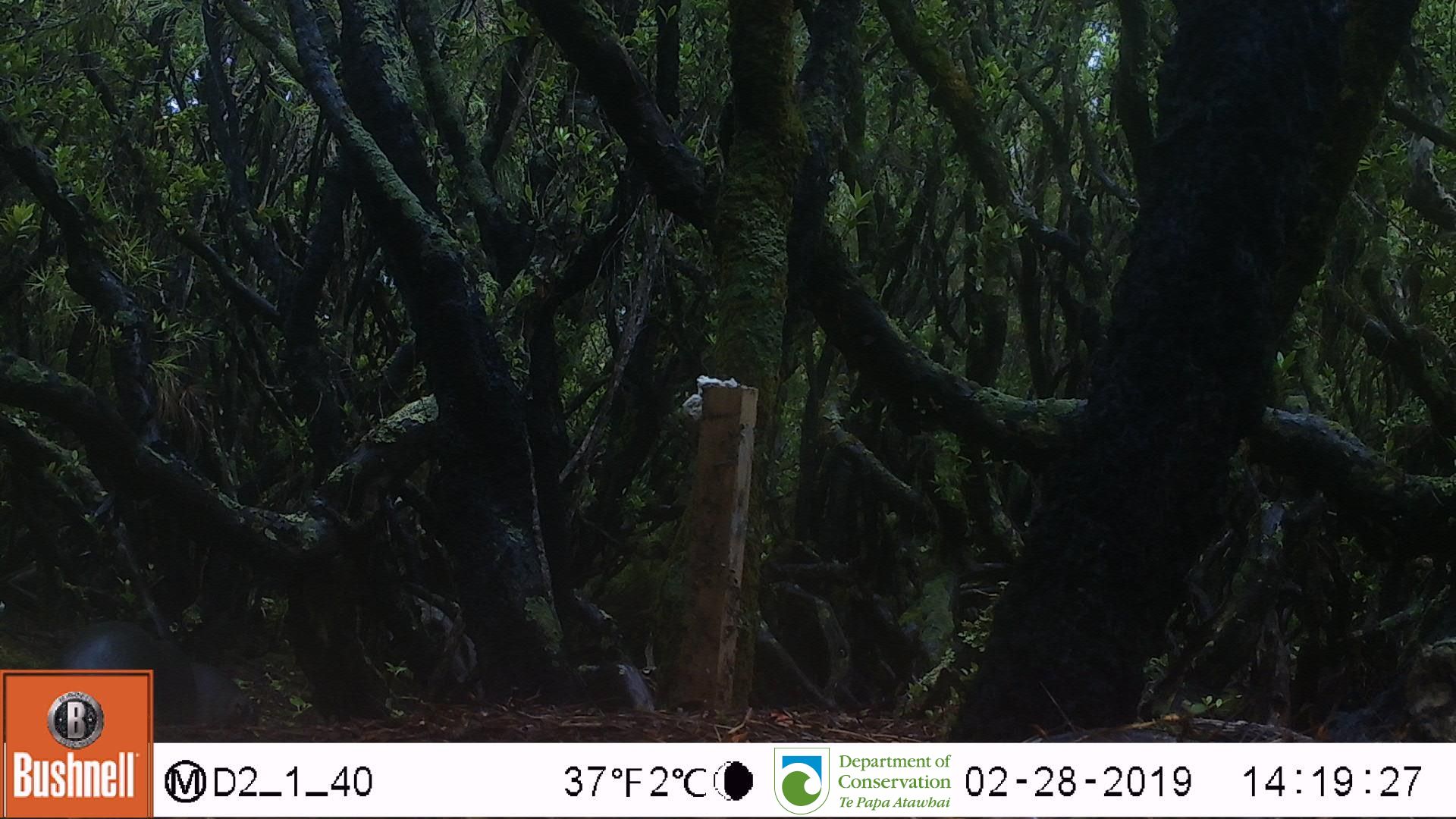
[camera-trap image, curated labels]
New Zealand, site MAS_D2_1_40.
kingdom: Animalia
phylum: Chordata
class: Mammalia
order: Carnivora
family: Otariidae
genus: Phocarctos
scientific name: Phocarctos hookeri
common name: new zealand sea lion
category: sealion